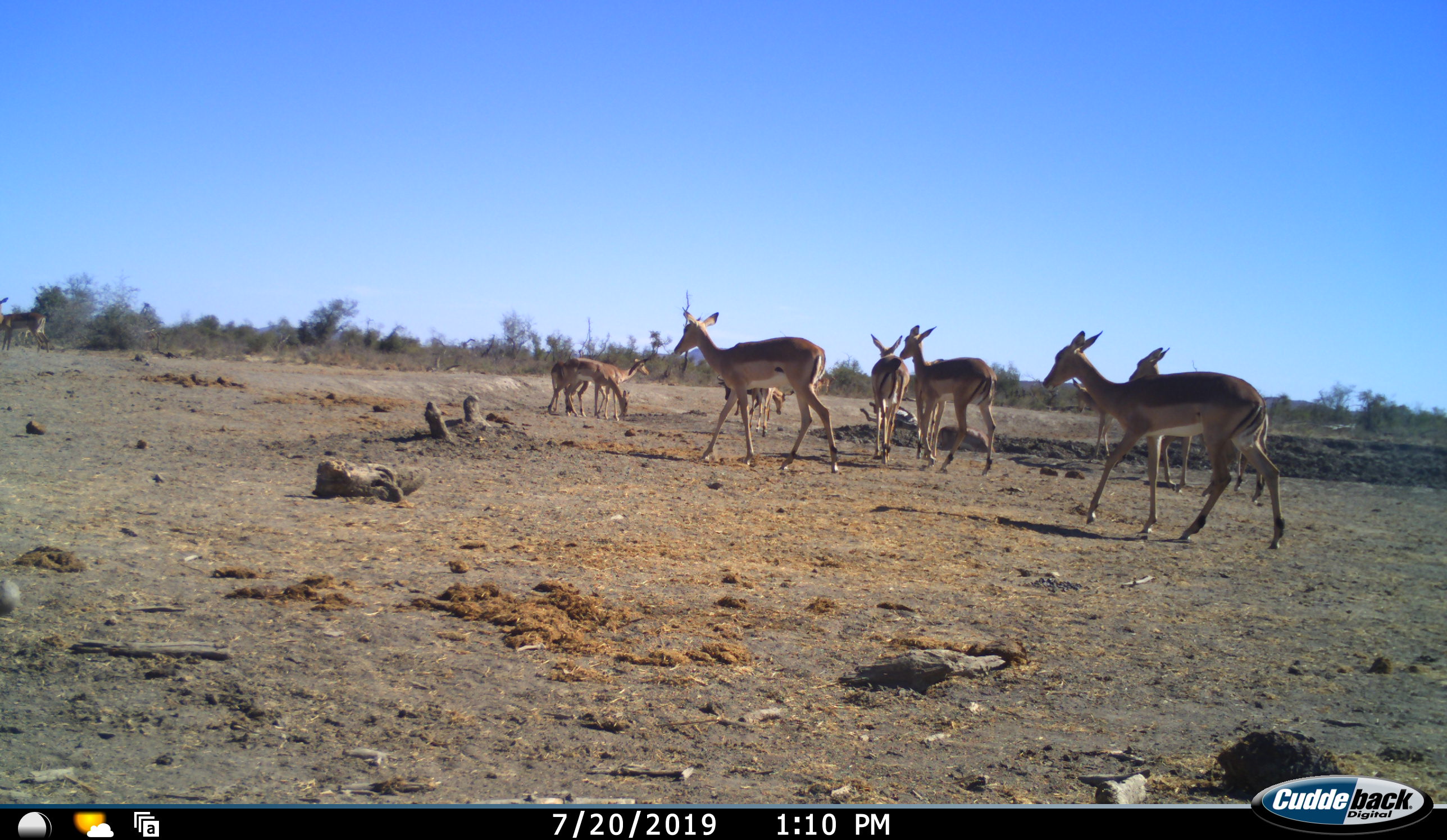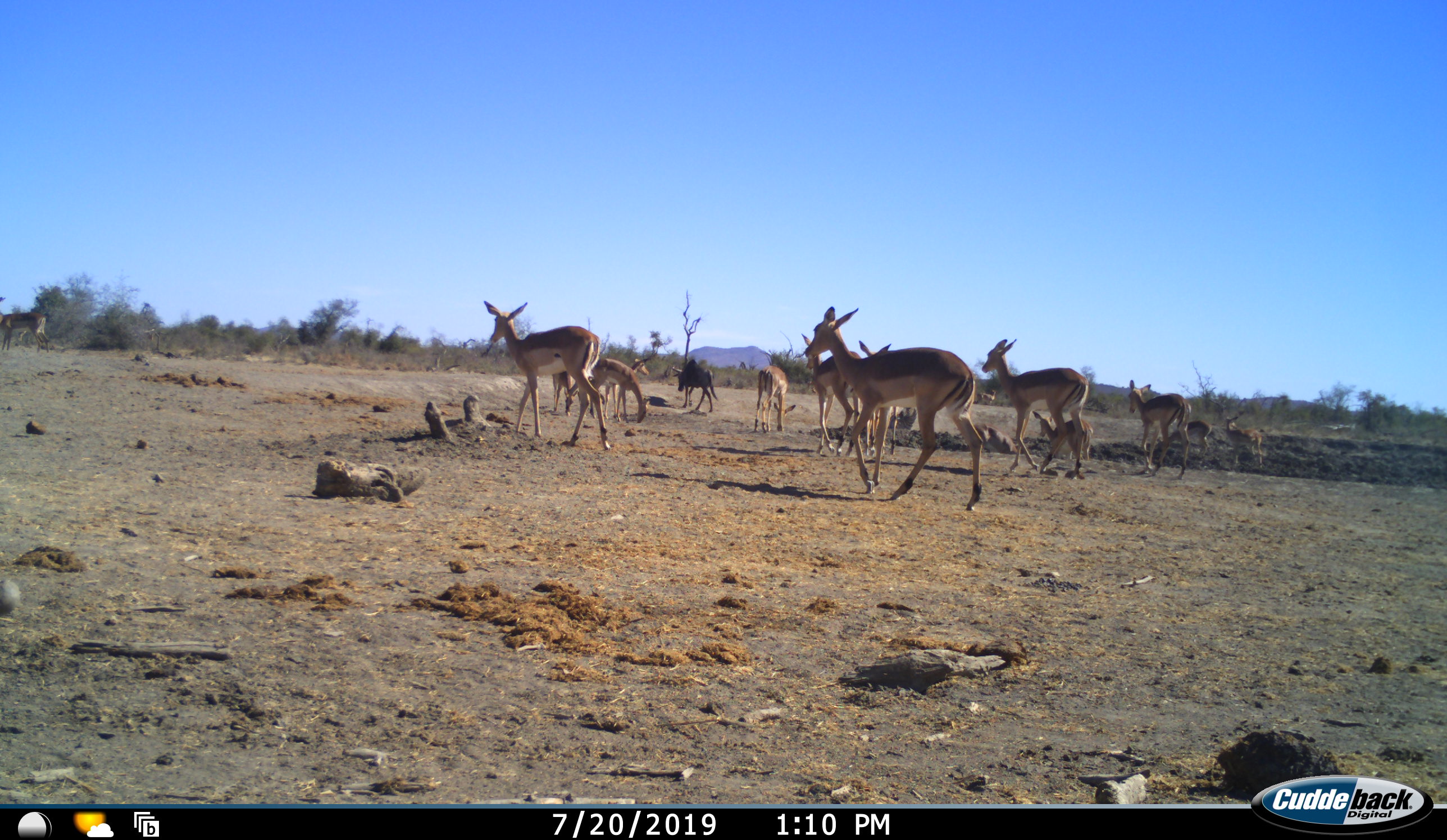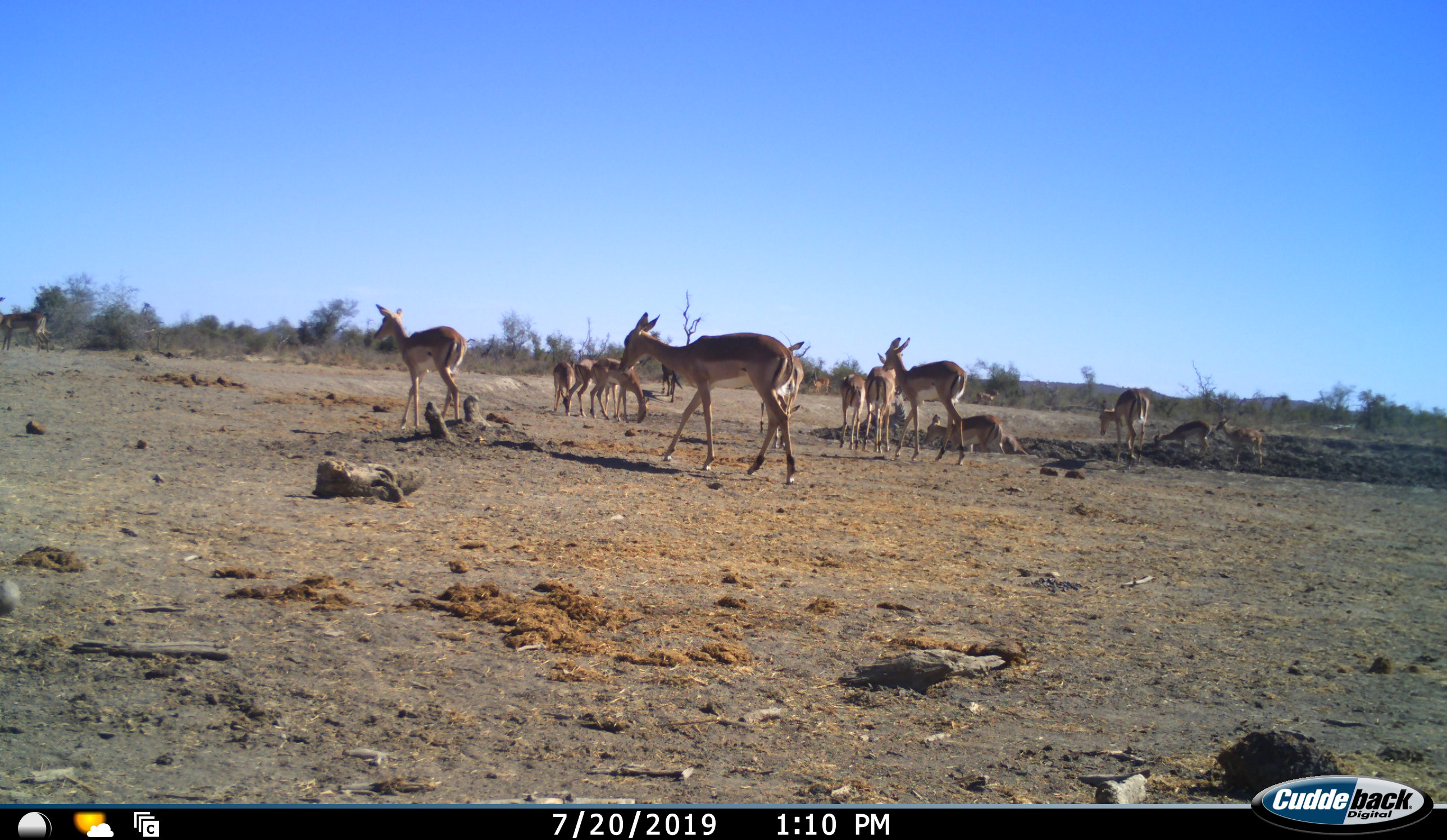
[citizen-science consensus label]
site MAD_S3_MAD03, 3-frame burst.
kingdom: Animalia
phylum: Chordata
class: Mammalia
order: Artiodactyla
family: Bovidae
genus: Aepyceros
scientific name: Aepyceros melampus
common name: impala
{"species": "impala (Aepyceros melampus)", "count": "11-50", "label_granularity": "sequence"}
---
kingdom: Animalia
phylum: Chordata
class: Mammalia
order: Artiodactyla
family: Bovidae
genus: Connochaetes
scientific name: Connochaetes taurinus taurinus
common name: blue wildebeest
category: wildebeestblue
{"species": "wildebeestblue (blue wildebeest) (Connochaetes taurinus taurinus)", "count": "1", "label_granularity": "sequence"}